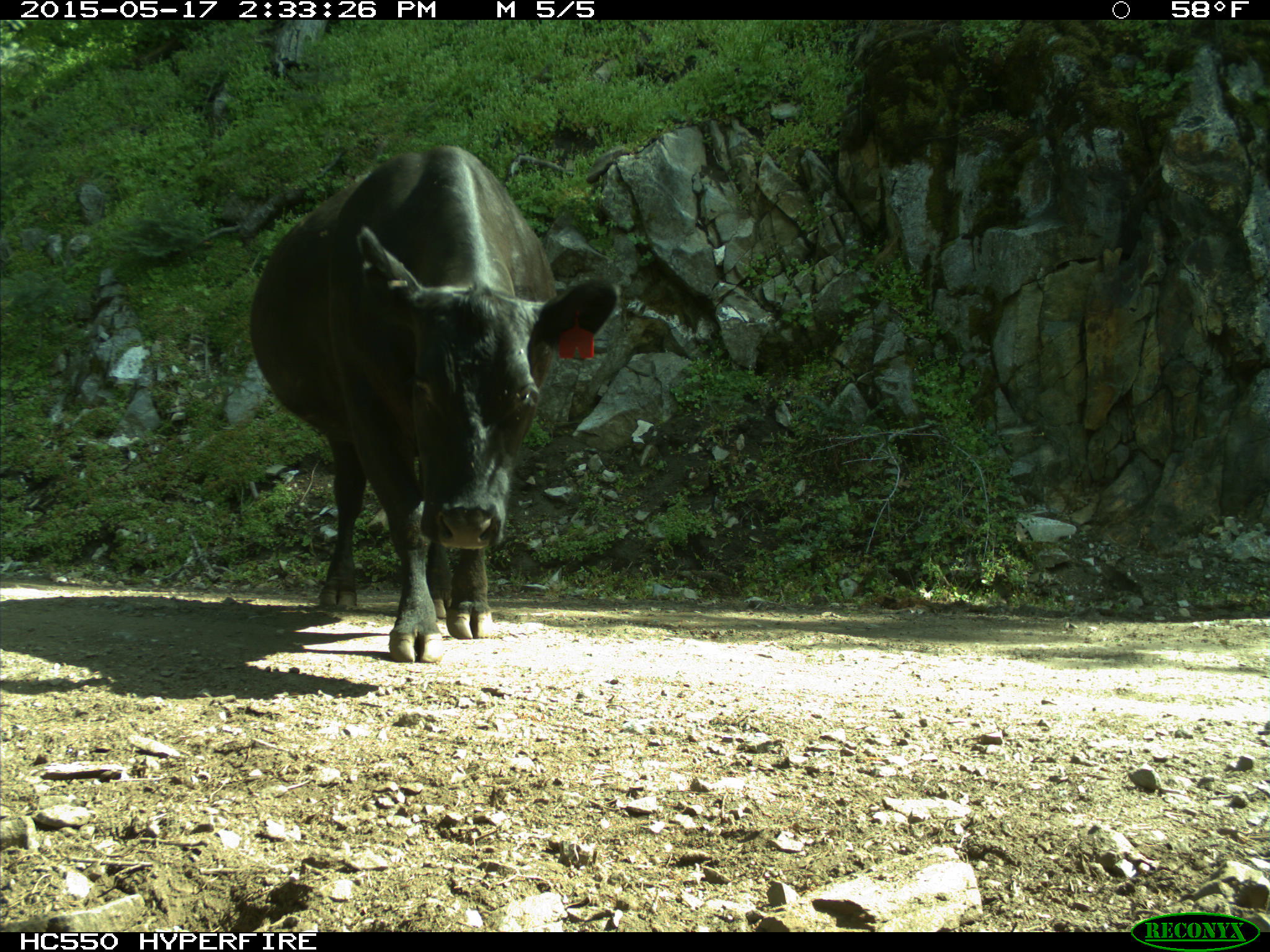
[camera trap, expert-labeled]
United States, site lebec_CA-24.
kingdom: Animalia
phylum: Chordata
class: Mammalia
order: Artiodactyla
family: Bovidae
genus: Bos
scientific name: Bos taurus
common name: domestic cow